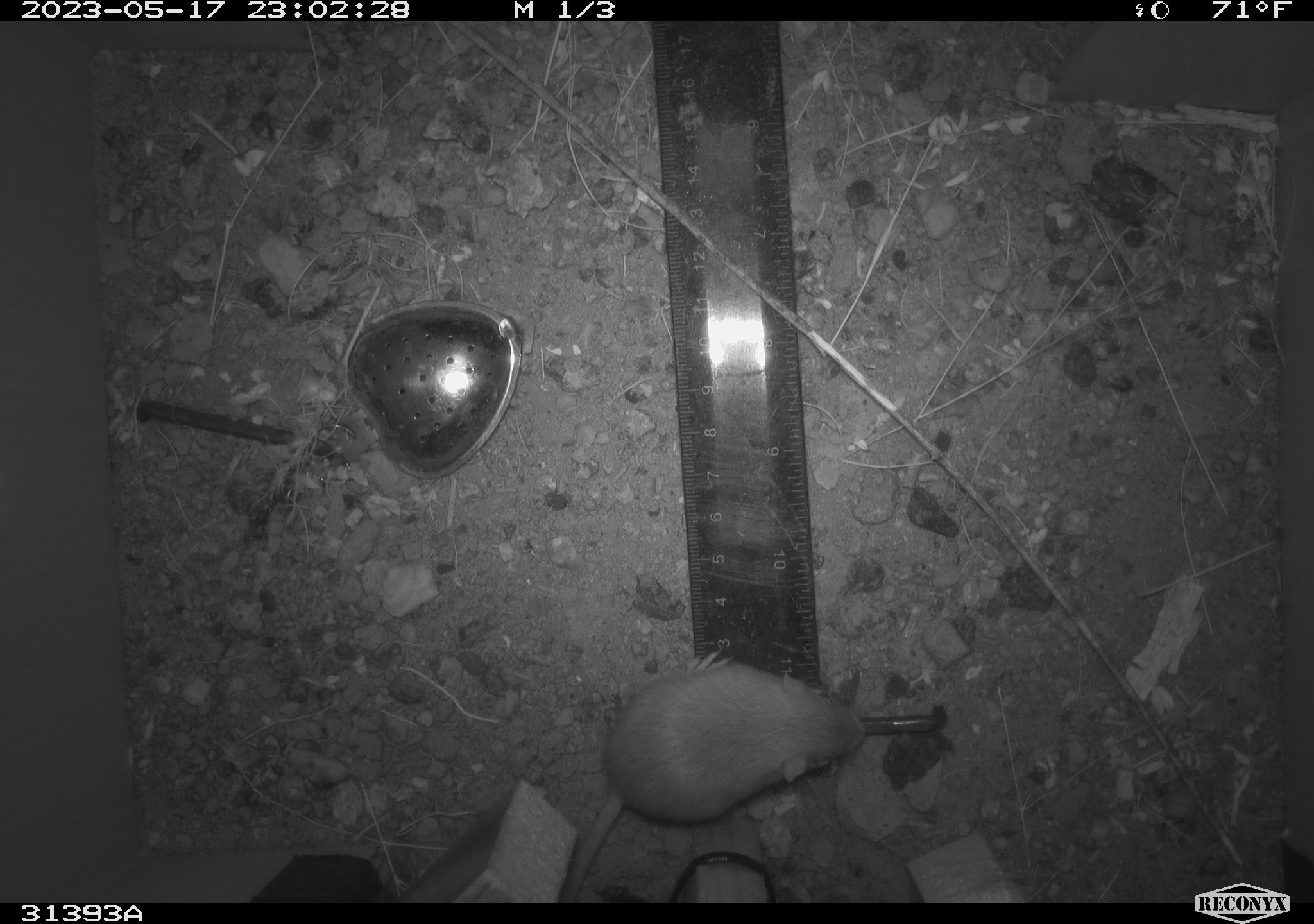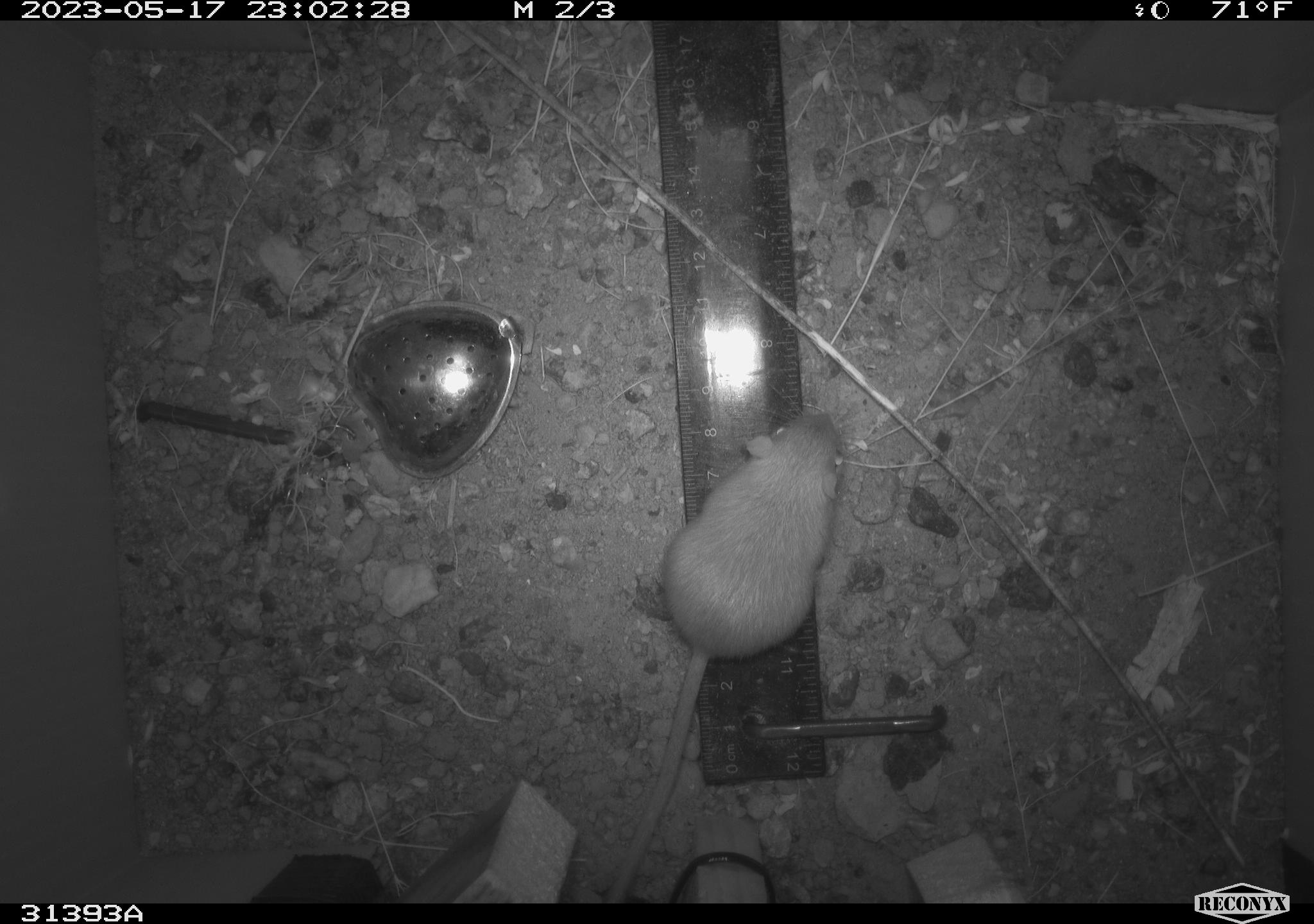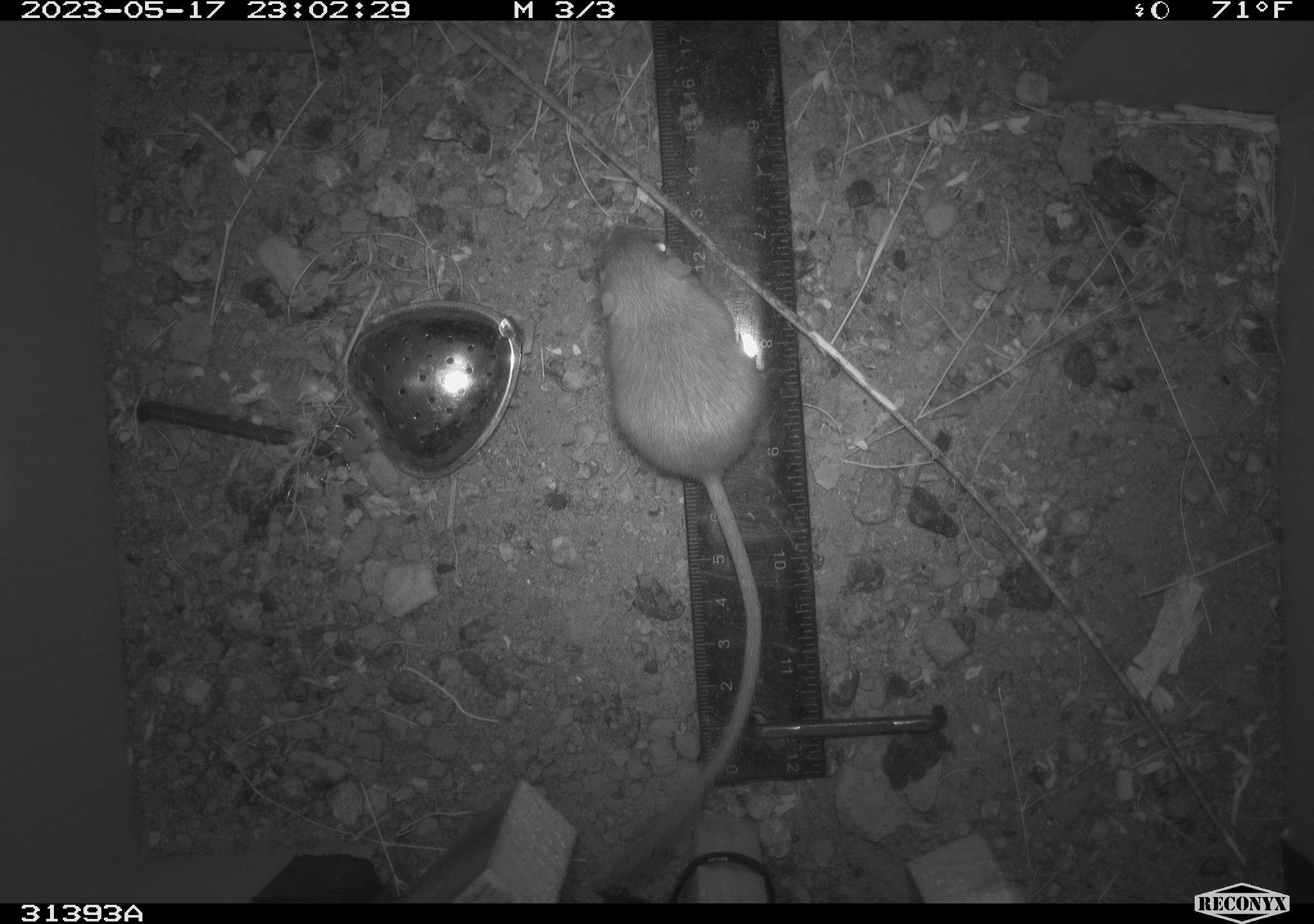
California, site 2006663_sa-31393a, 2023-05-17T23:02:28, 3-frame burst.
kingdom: Animalia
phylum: Chordata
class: Mammalia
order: Rodentia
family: Heteromyidae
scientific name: Heteromyidae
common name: kangaroo rats and pocket mice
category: heteromyidae family